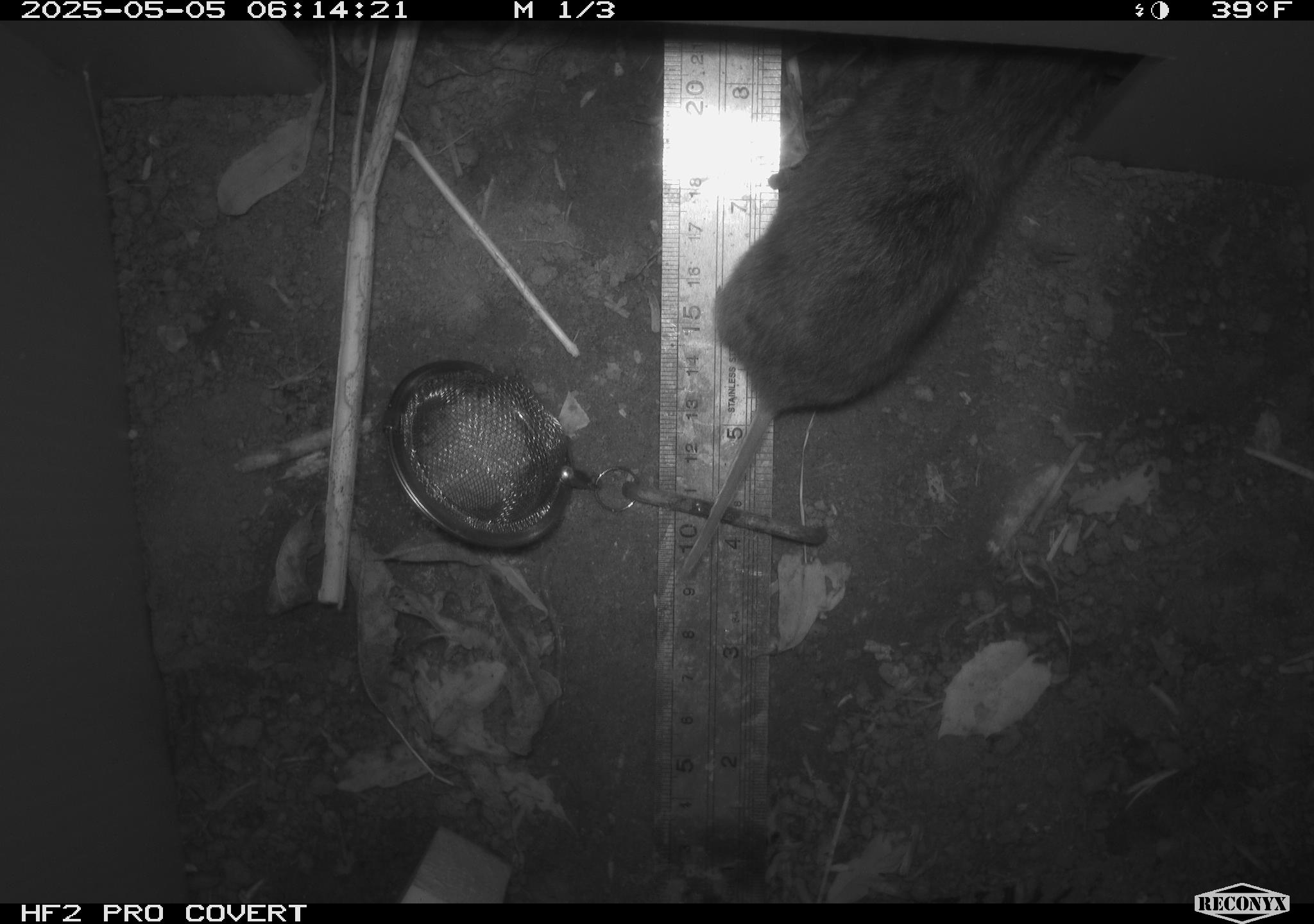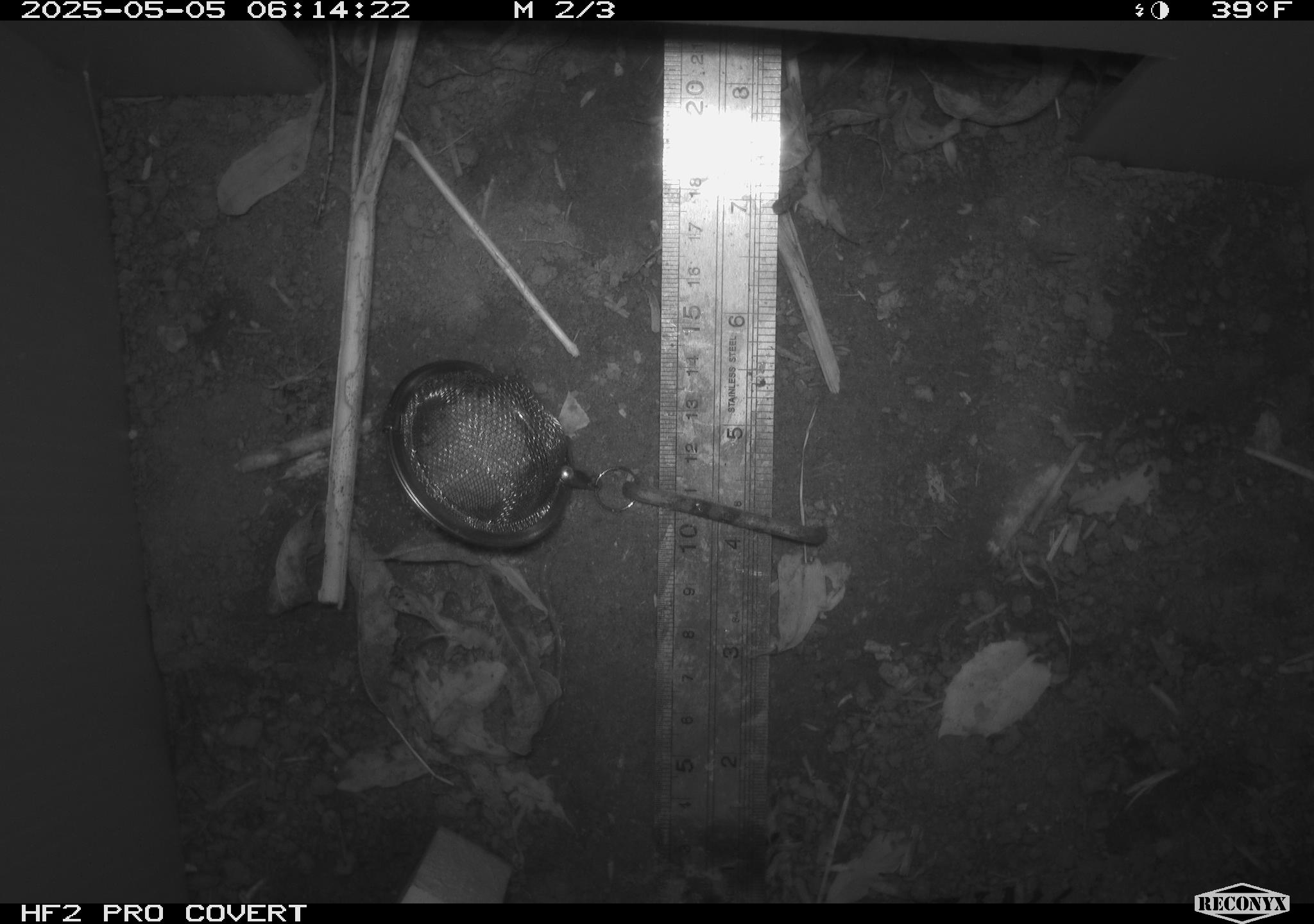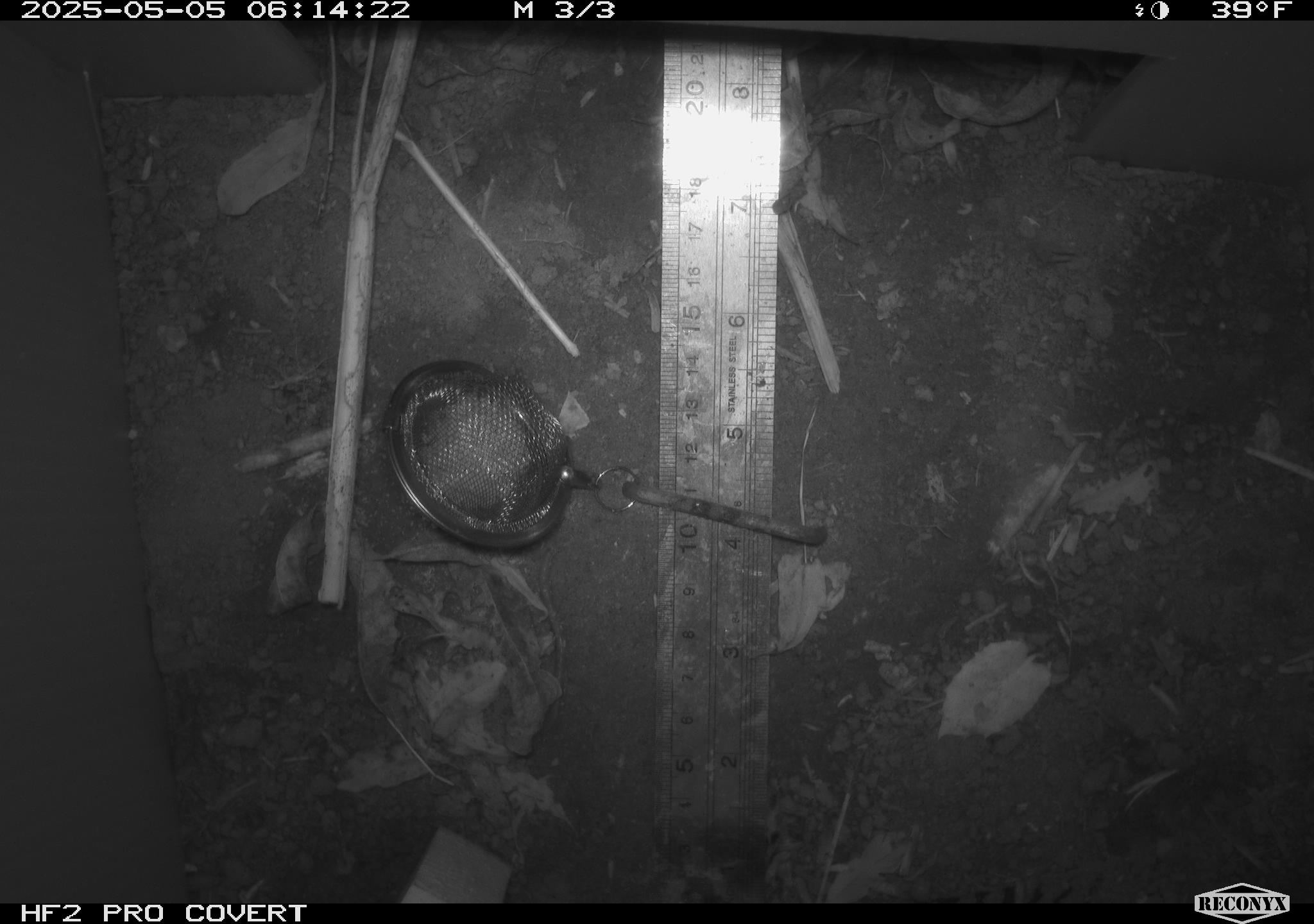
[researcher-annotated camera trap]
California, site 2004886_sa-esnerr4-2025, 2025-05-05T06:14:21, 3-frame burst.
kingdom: Animalia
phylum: Chordata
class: Mammalia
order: Rodentia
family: Cricetidae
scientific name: Arvicolinae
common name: voles, lemmings, and muskrats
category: arvicolinae subfamily